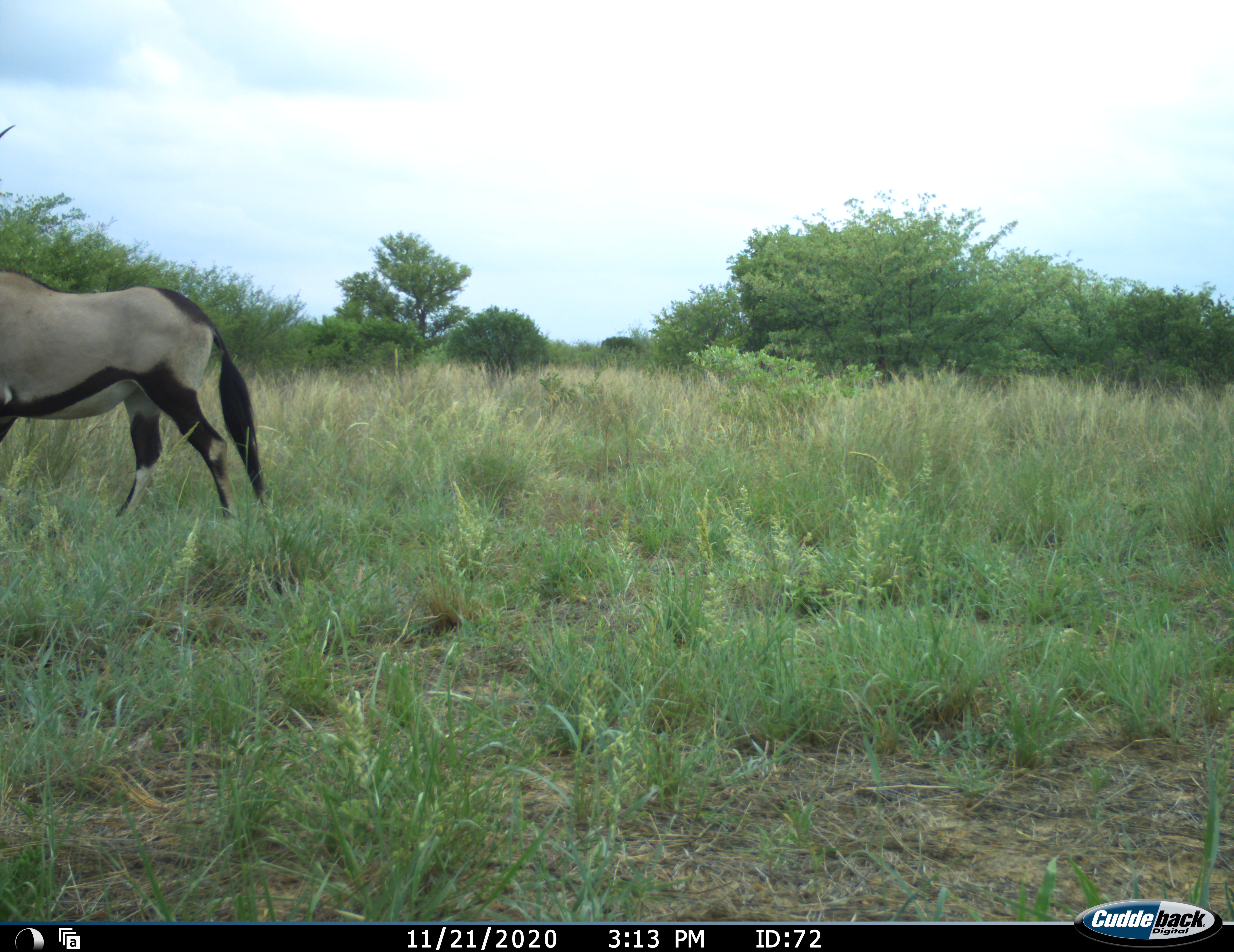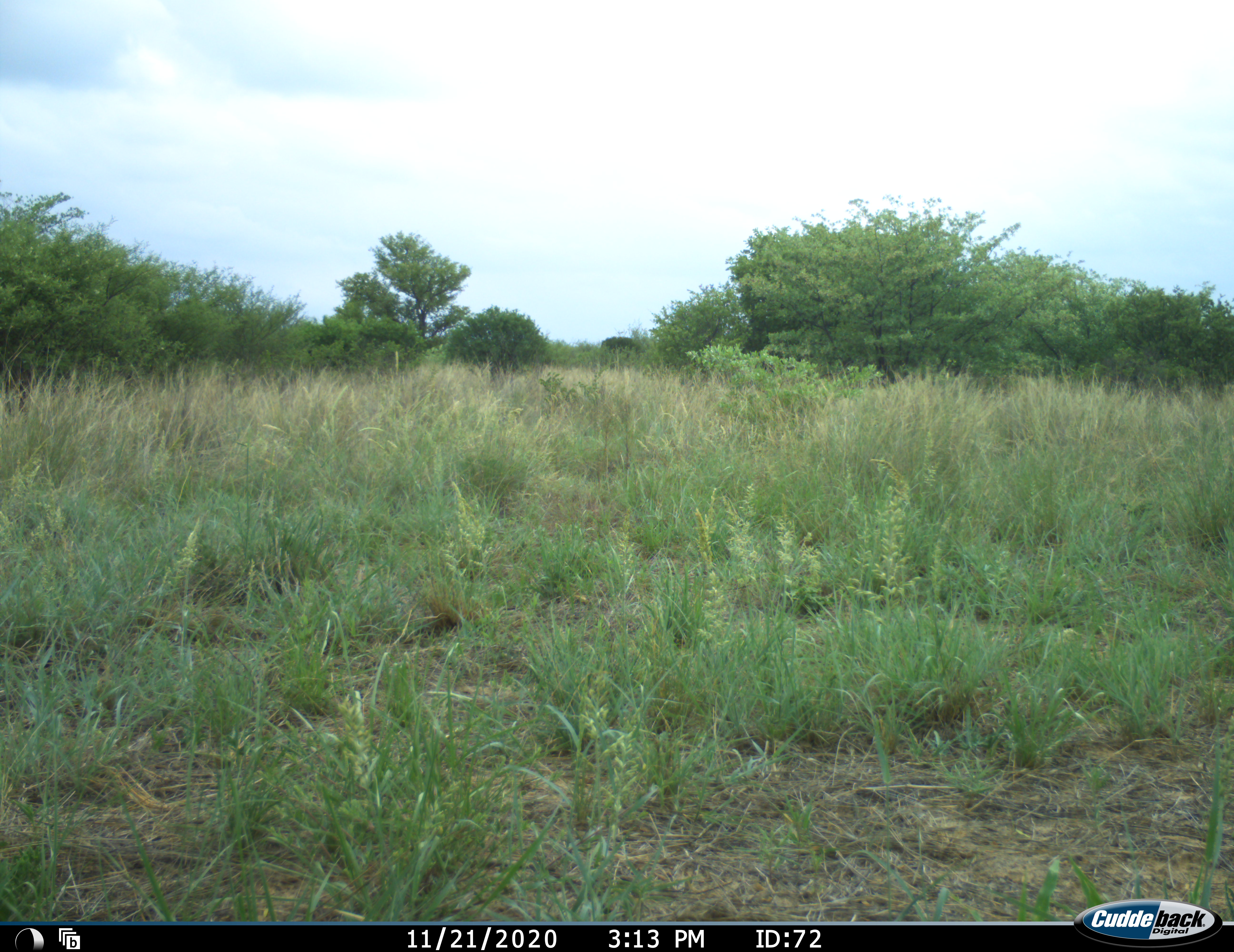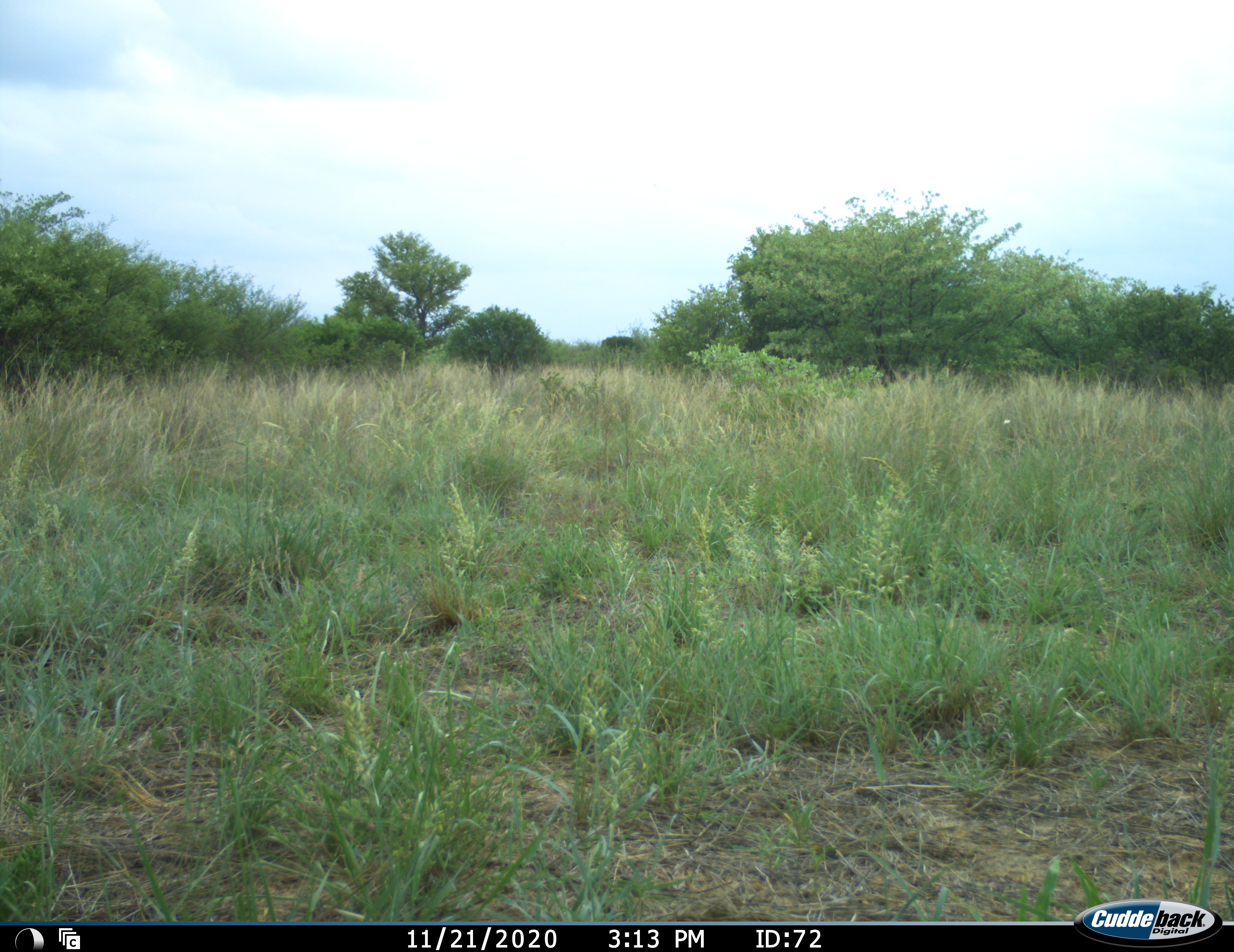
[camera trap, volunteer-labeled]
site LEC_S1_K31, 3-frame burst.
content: unidentified animal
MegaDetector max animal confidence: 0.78